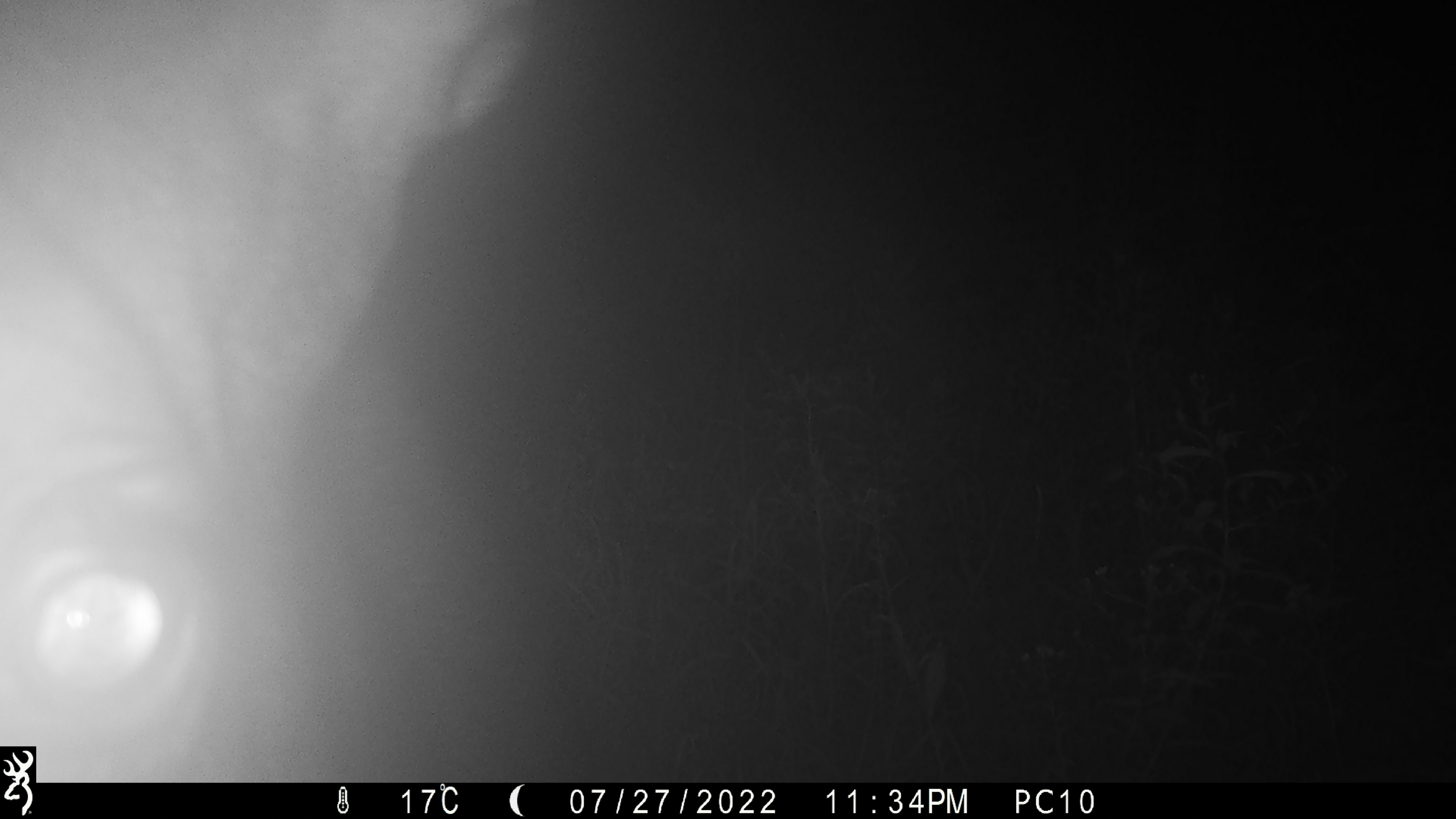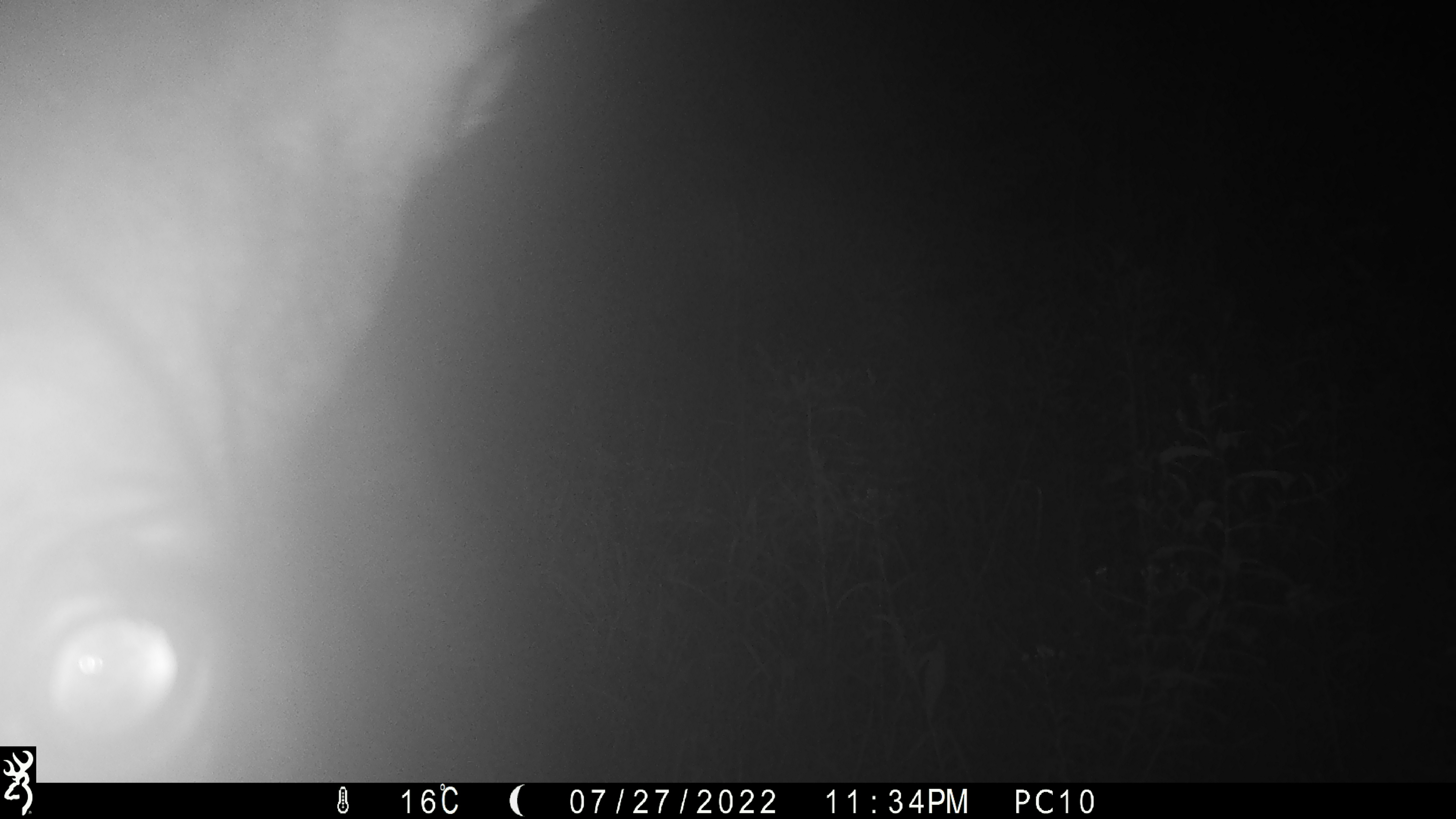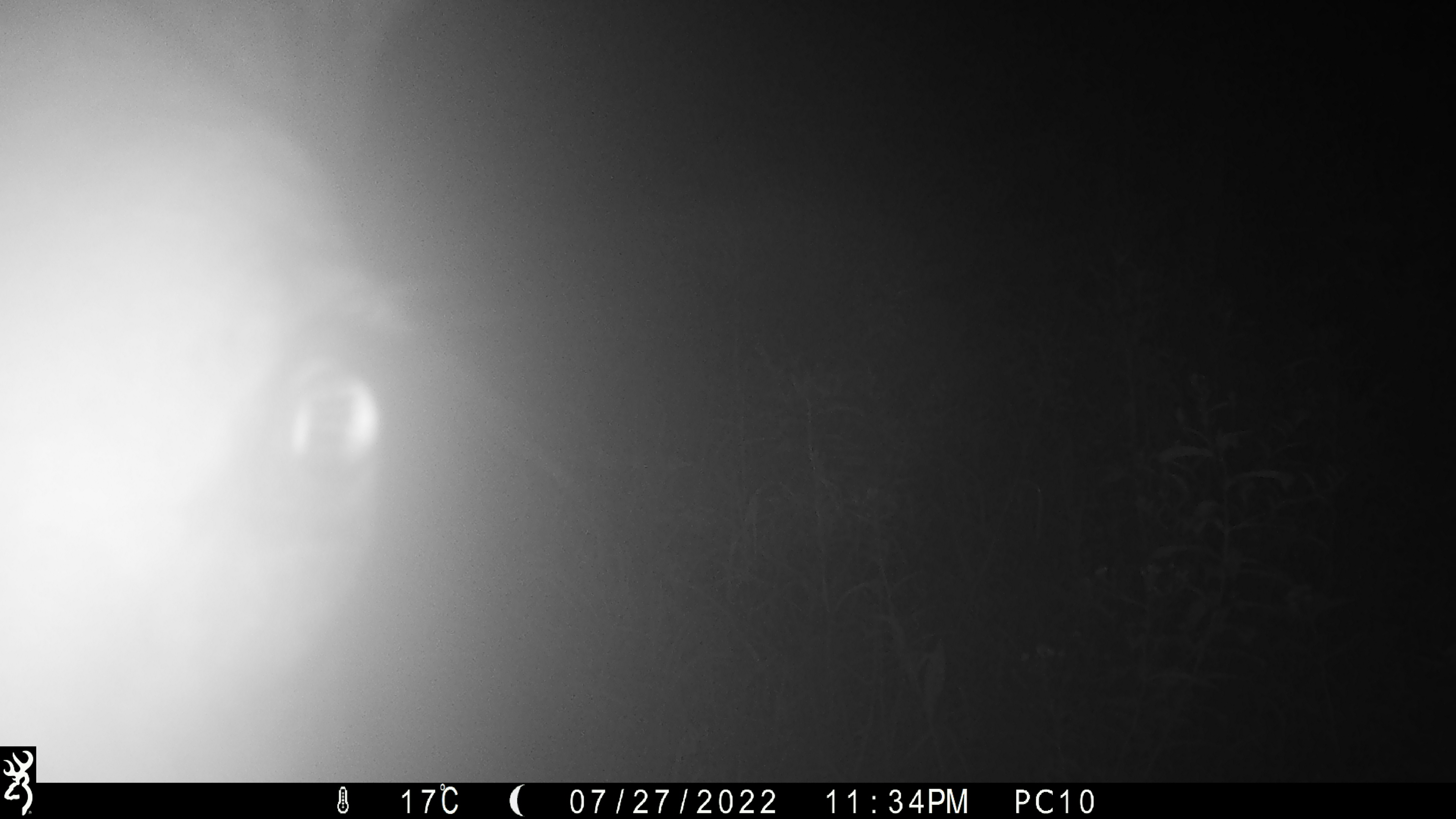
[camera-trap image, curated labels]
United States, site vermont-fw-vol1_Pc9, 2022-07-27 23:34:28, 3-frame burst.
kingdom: Animalia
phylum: Chordata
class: Mammalia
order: Artiodactyla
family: Cervidae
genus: Alces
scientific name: Alces alces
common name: moose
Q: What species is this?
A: Moose (Alces alces).